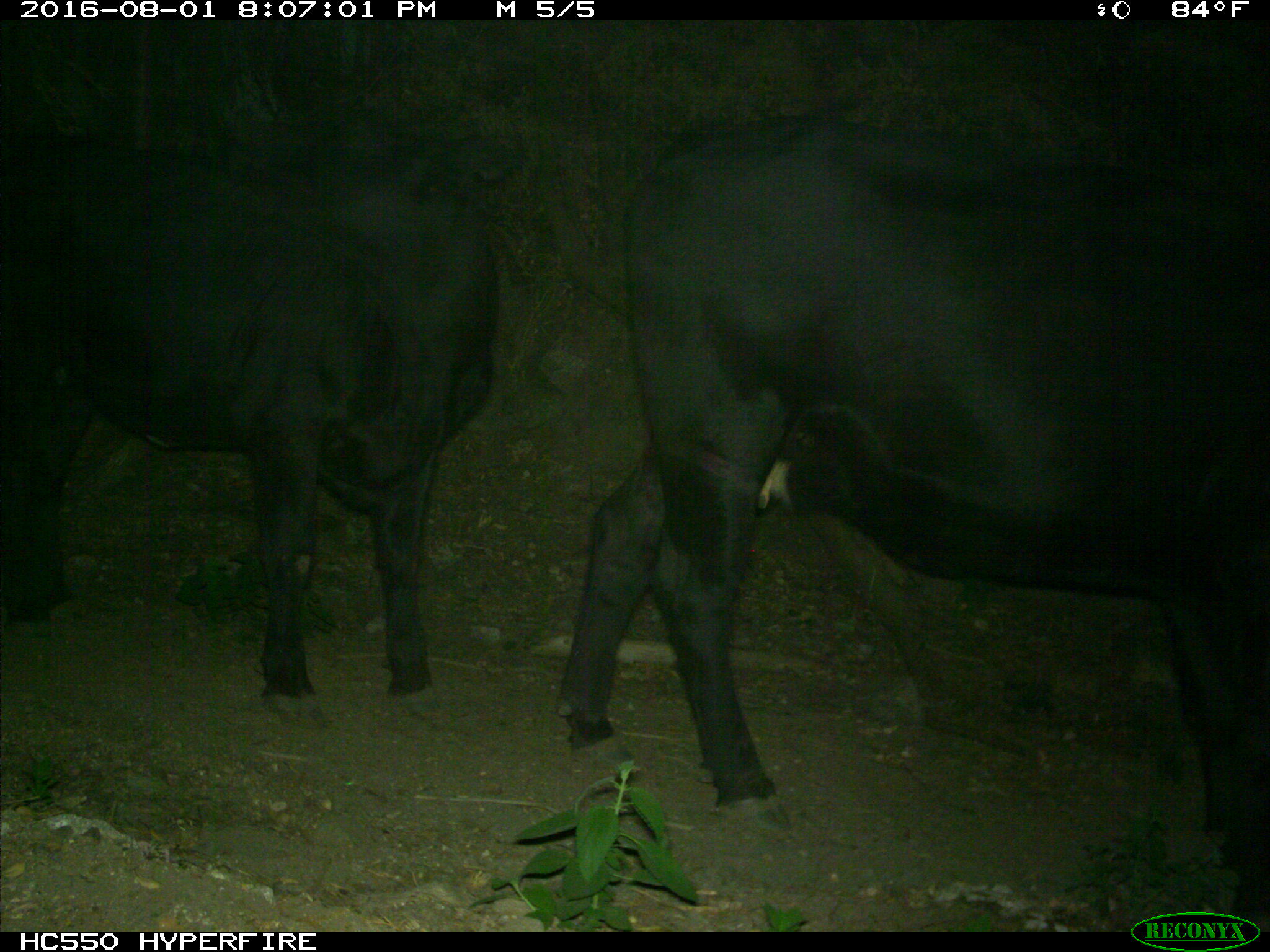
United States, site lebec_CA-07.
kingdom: Animalia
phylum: Chordata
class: Mammalia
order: Artiodactyla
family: Bovidae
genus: Bos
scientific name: Bos taurus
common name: domestic cow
Bos taurus (domestic cow).